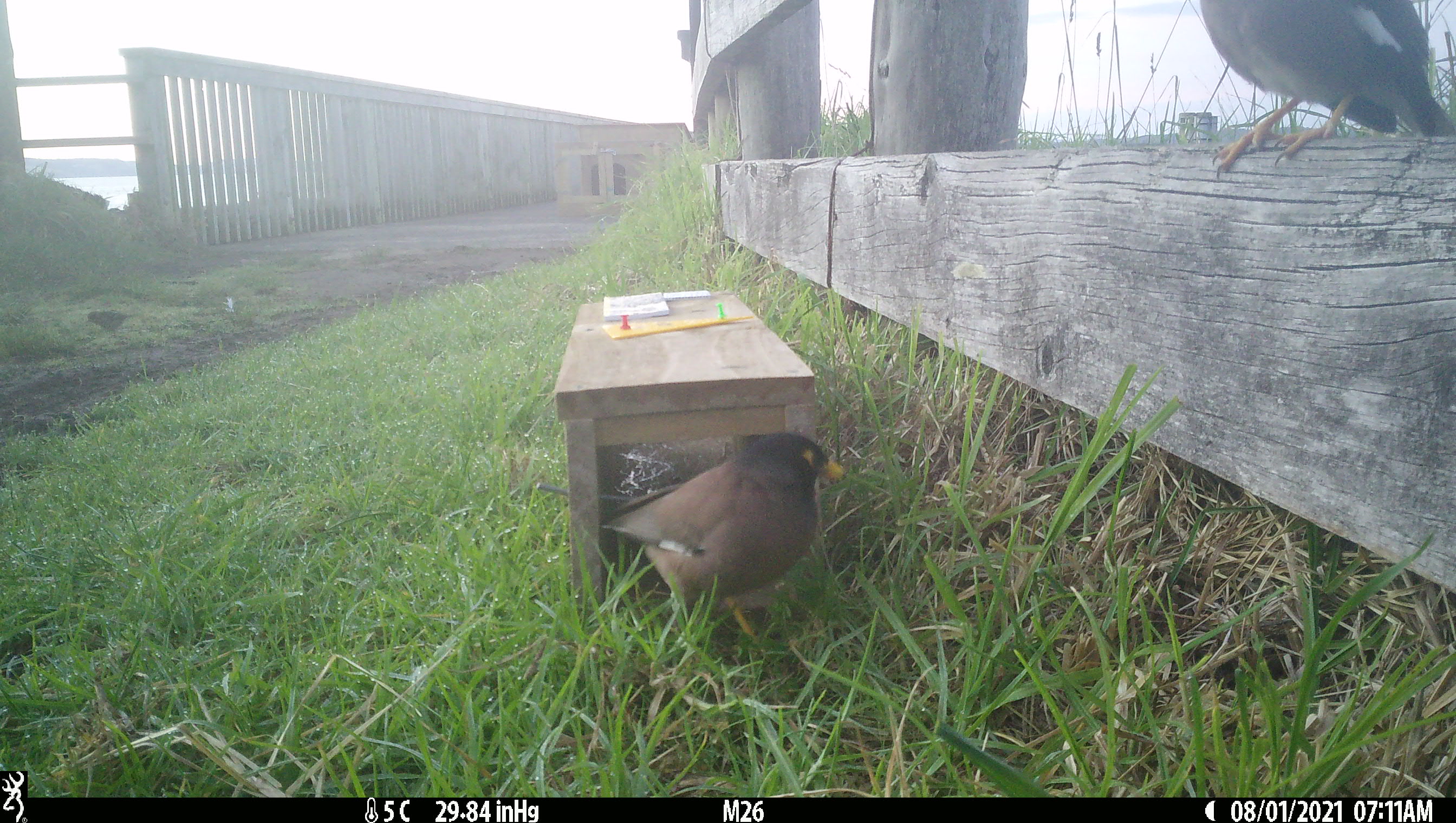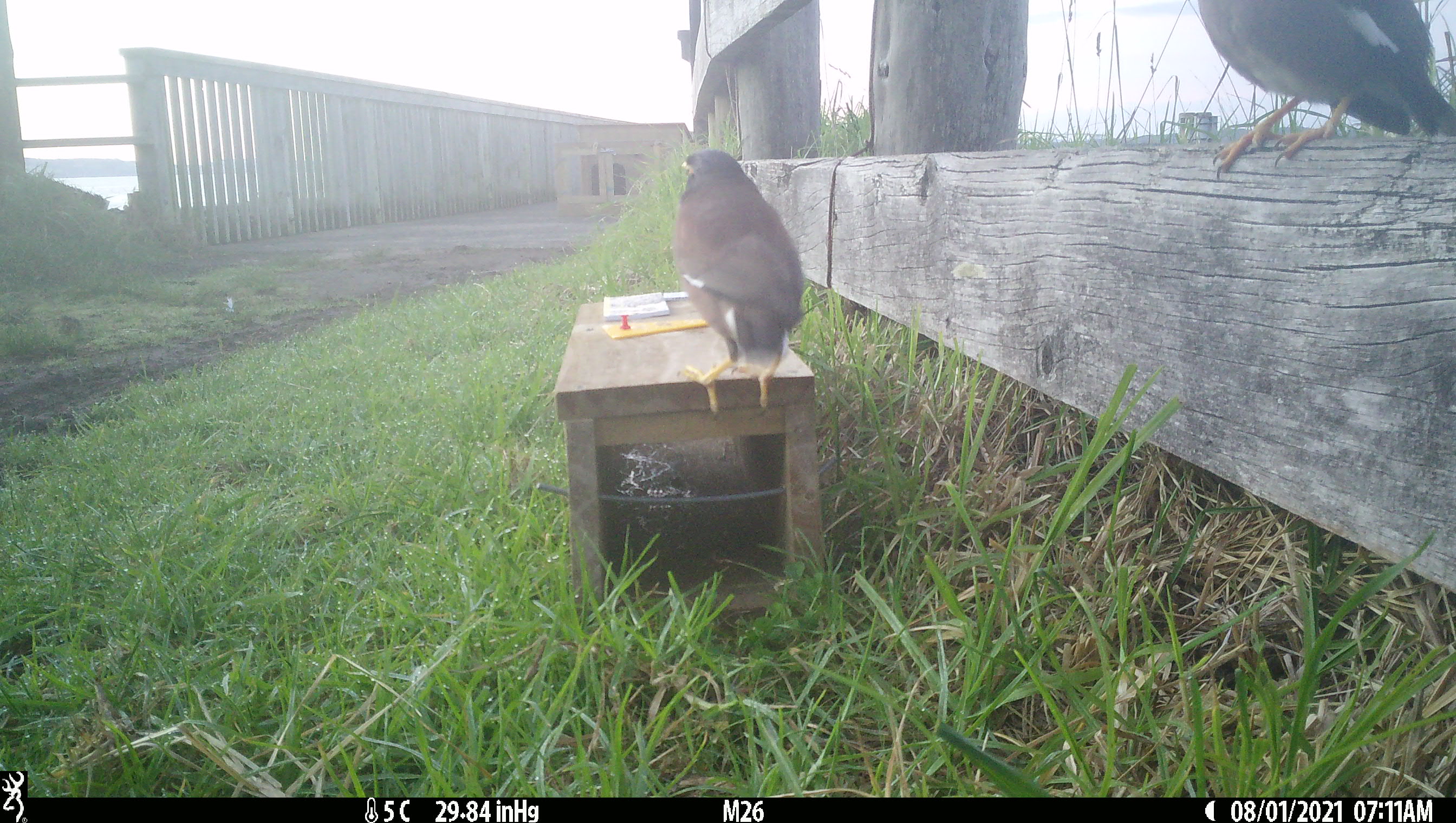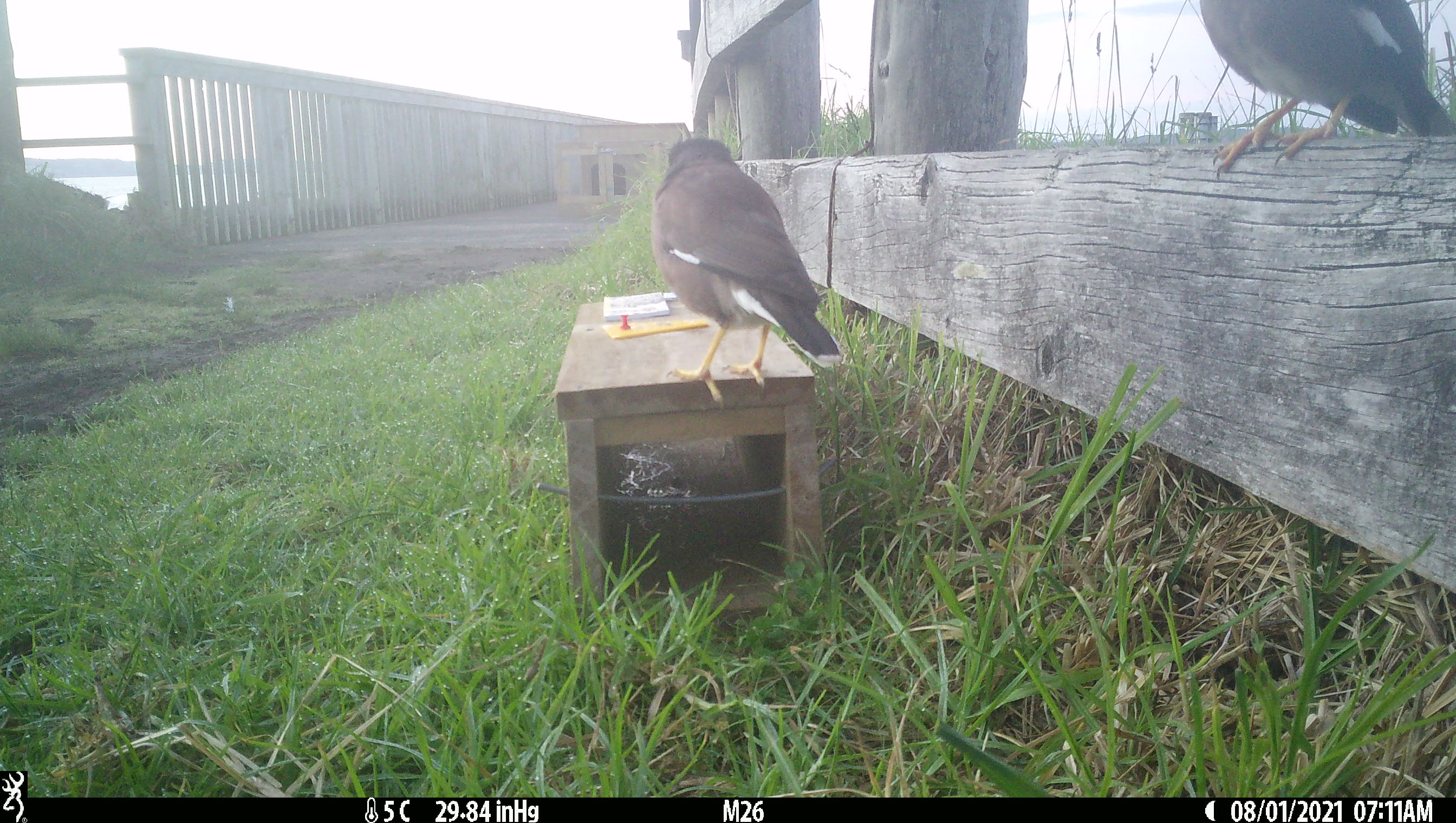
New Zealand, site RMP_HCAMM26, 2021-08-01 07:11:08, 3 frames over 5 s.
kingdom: Animalia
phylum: Chordata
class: Aves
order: Passeriformes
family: Sturnidae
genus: Acridotheres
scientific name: Acridotheres tristis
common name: common myna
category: myna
Myna (common myna) (Acridotheres tristis).